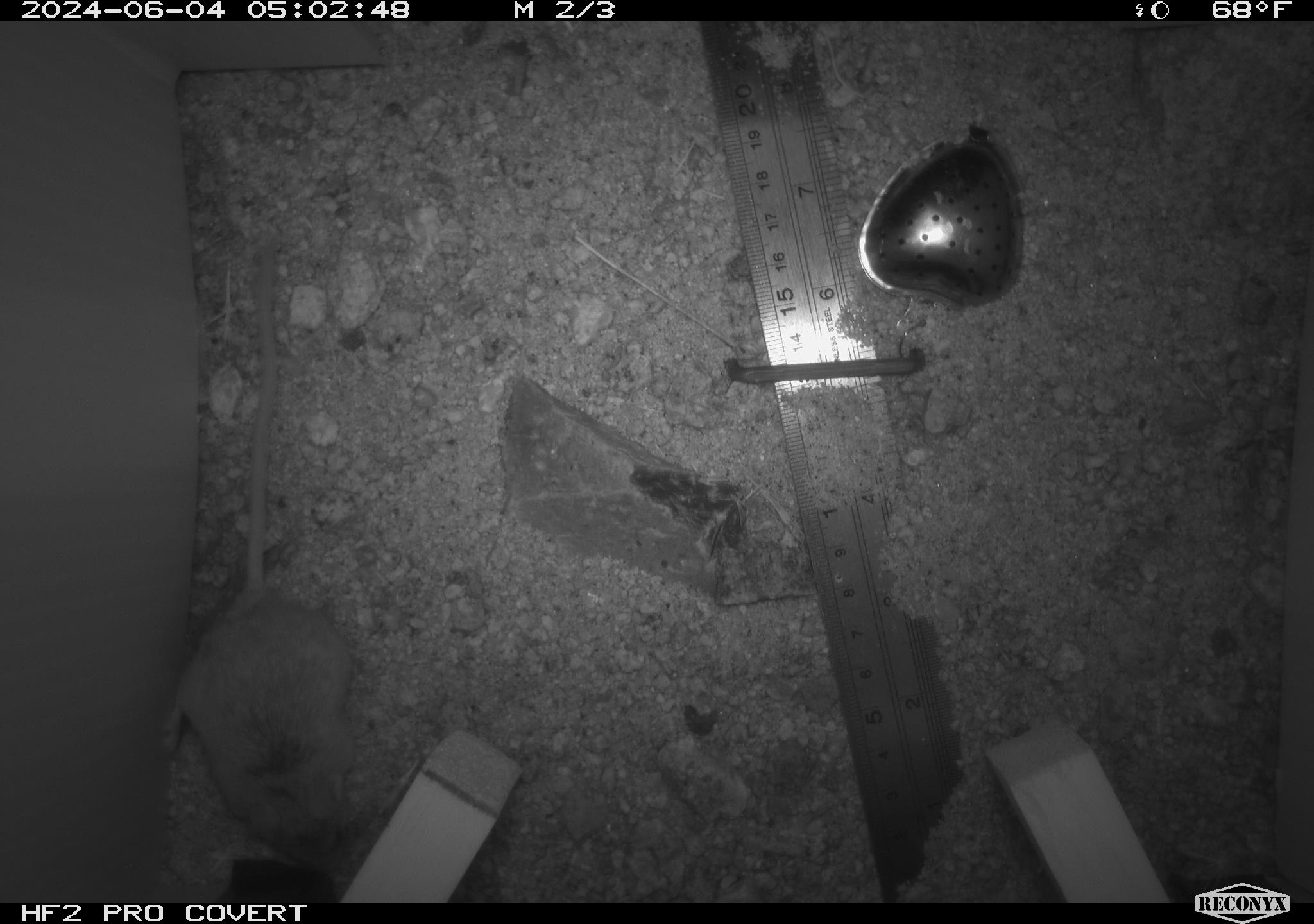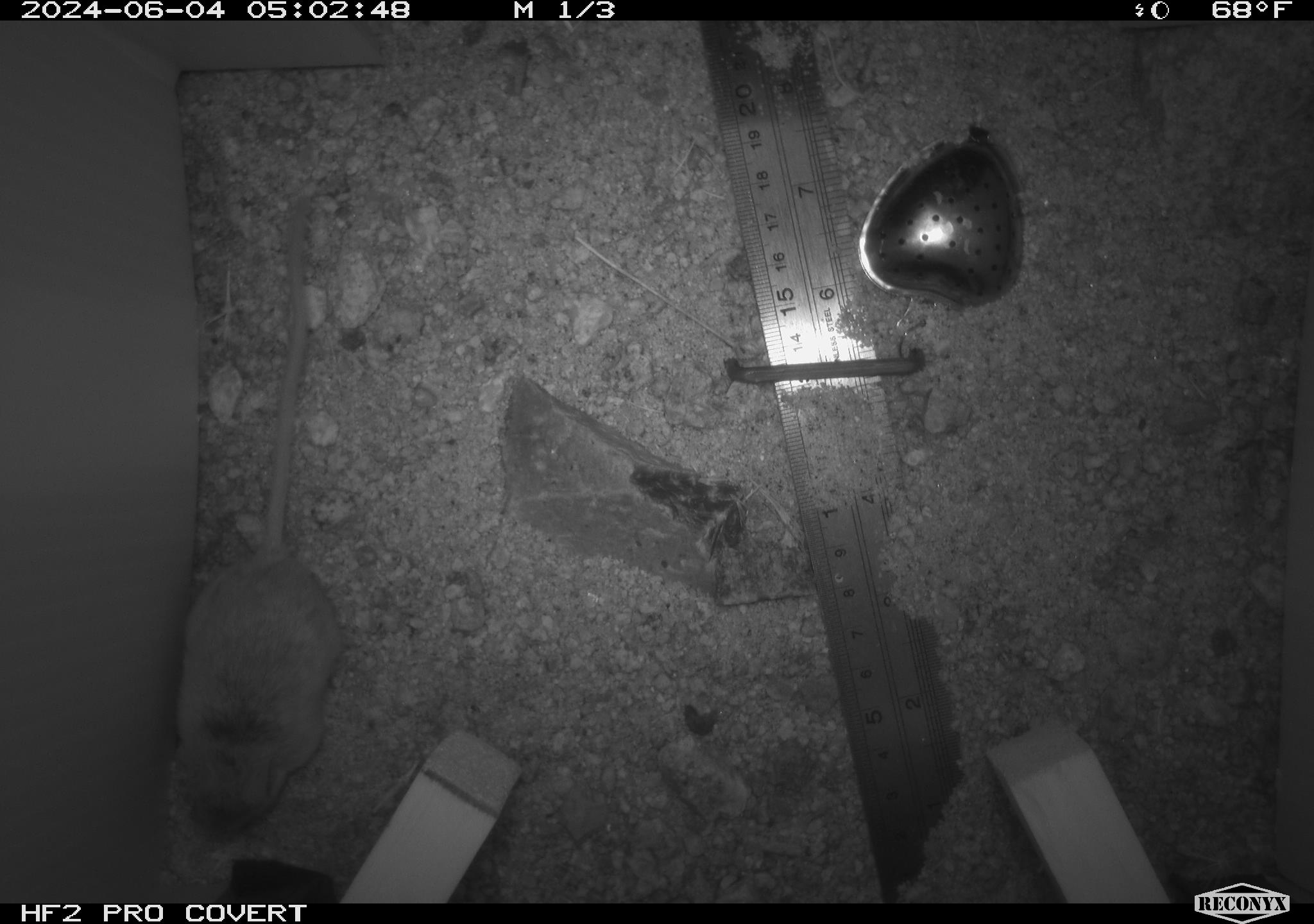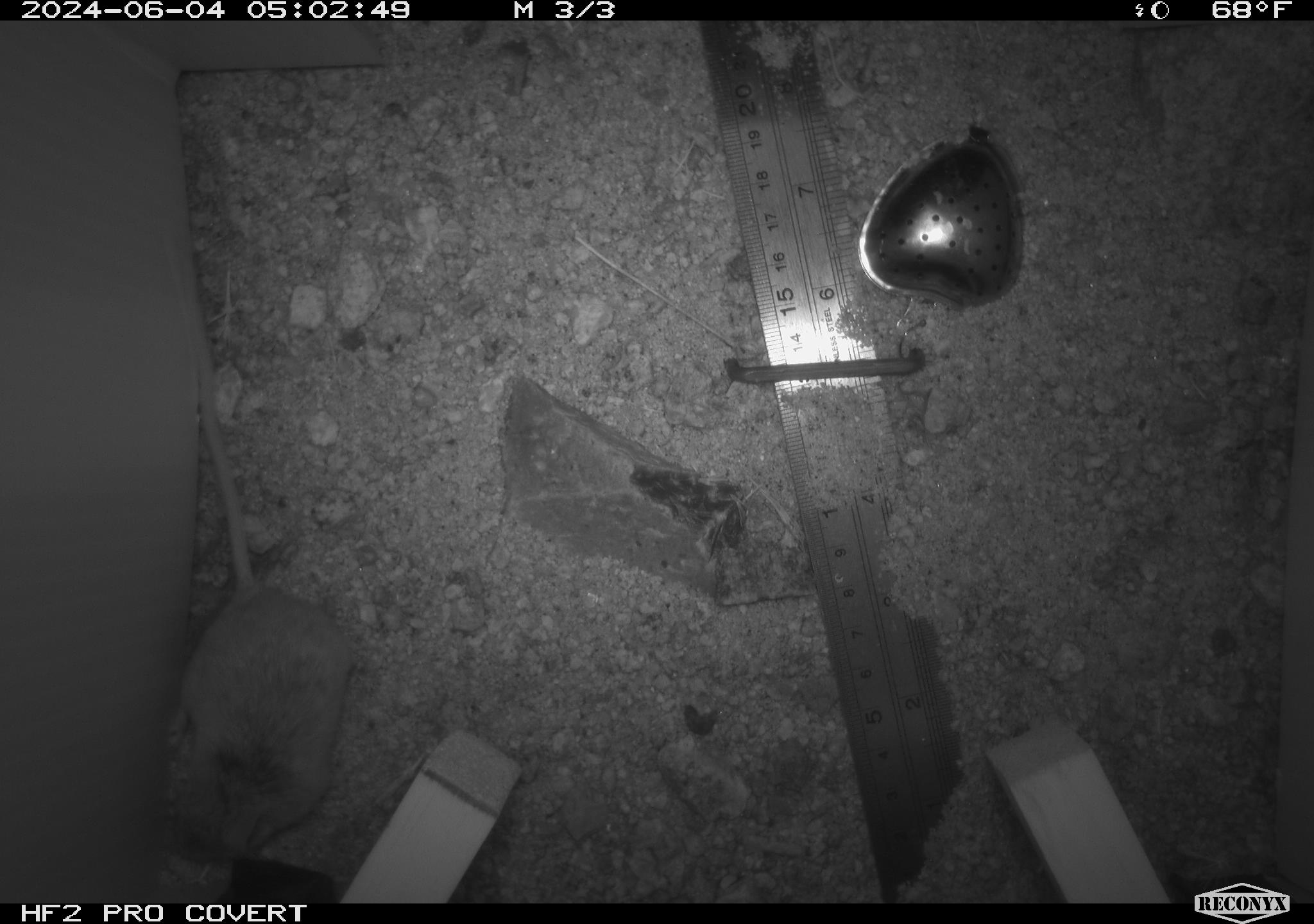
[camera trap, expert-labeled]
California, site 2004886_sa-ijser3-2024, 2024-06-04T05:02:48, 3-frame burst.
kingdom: Animalia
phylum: Chordata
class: Mammalia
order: Rodentia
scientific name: Rodentia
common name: mouse species